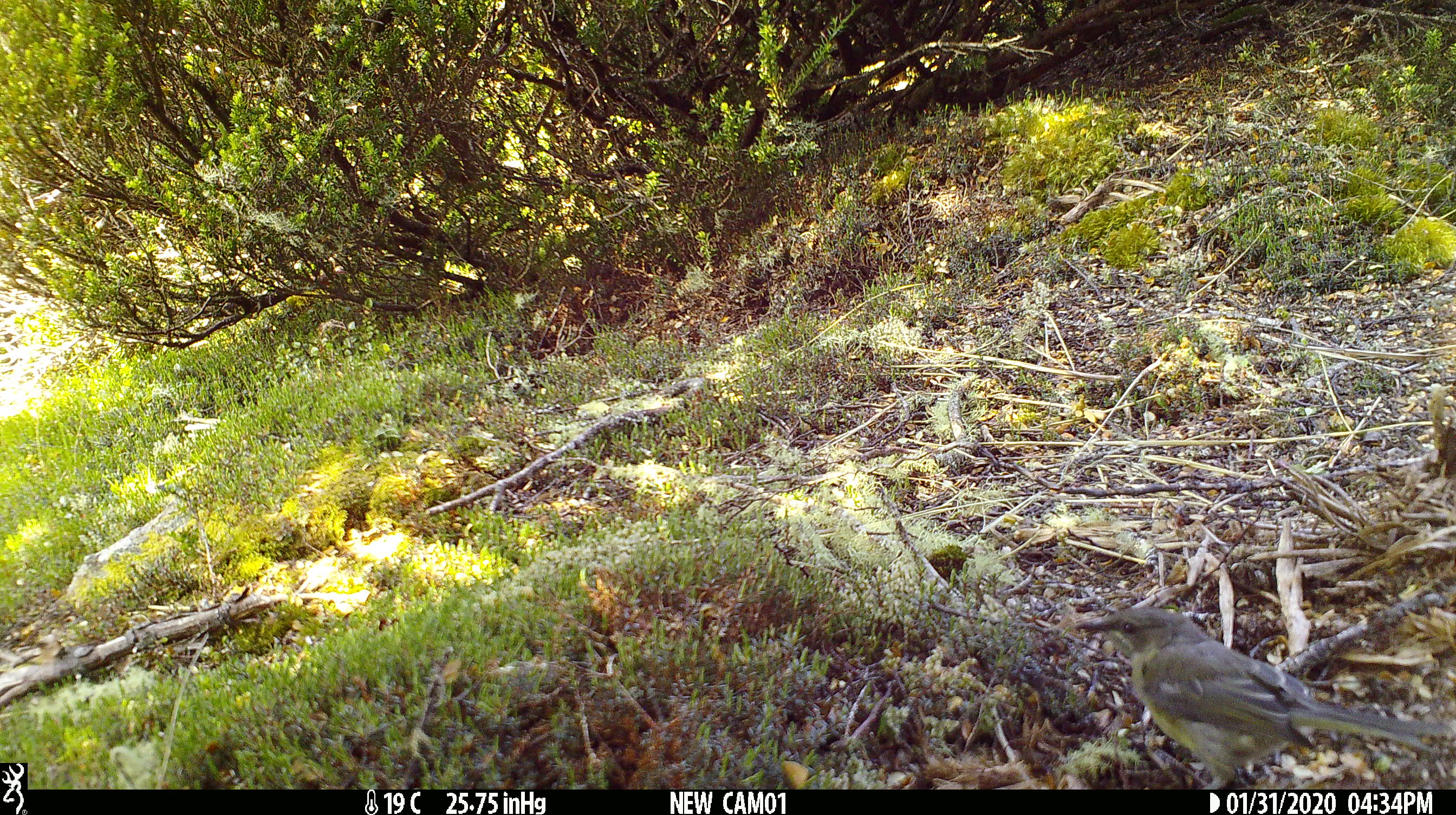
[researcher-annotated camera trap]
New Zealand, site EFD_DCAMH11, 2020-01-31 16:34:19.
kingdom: Animalia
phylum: Chordata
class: Aves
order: Passeriformes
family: Meliphagidae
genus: Anthornis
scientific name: Anthornis melanura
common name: new zealand bellbird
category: bellbird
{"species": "bellbird (new zealand bellbird) (Anthornis melanura)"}